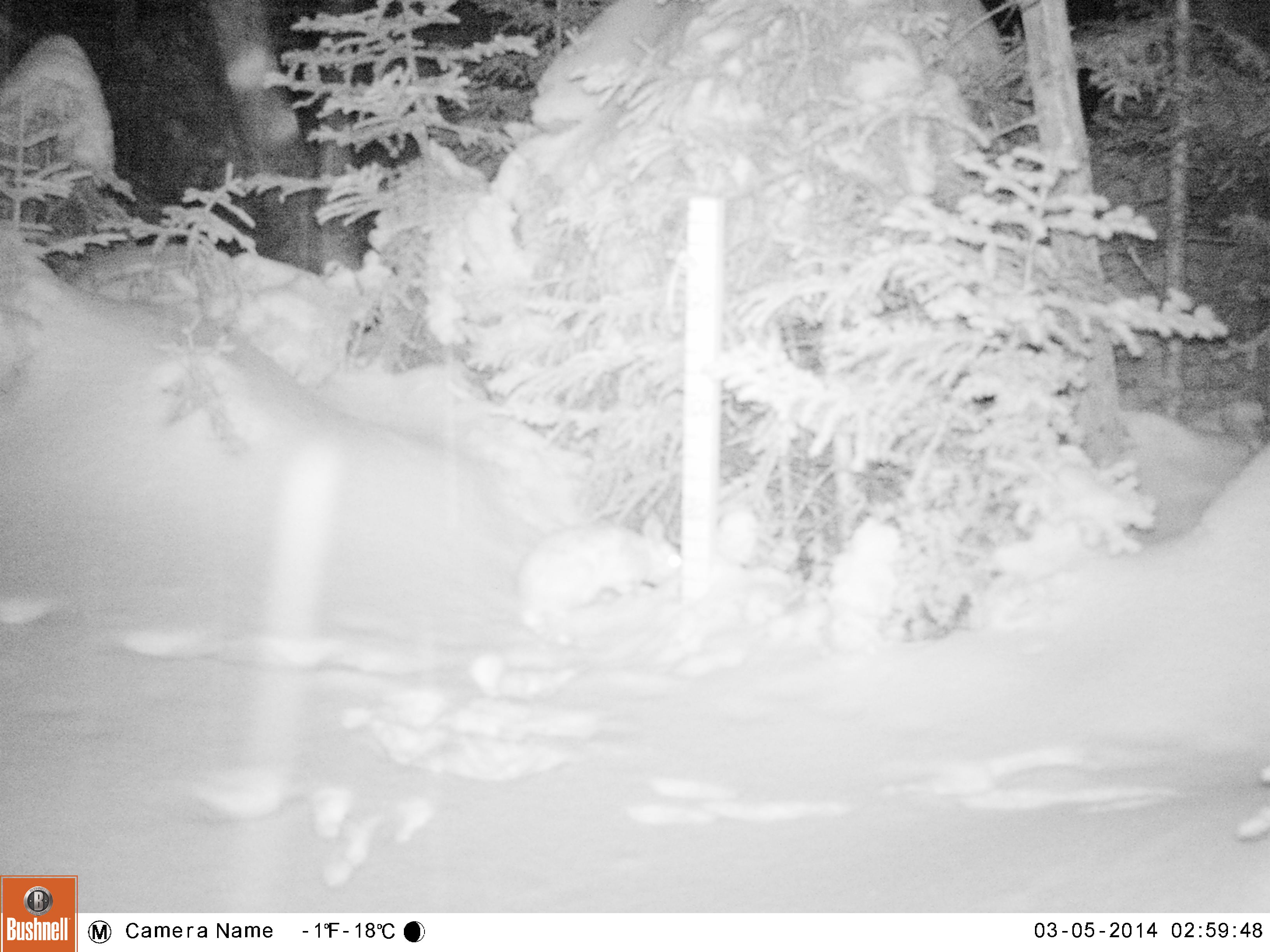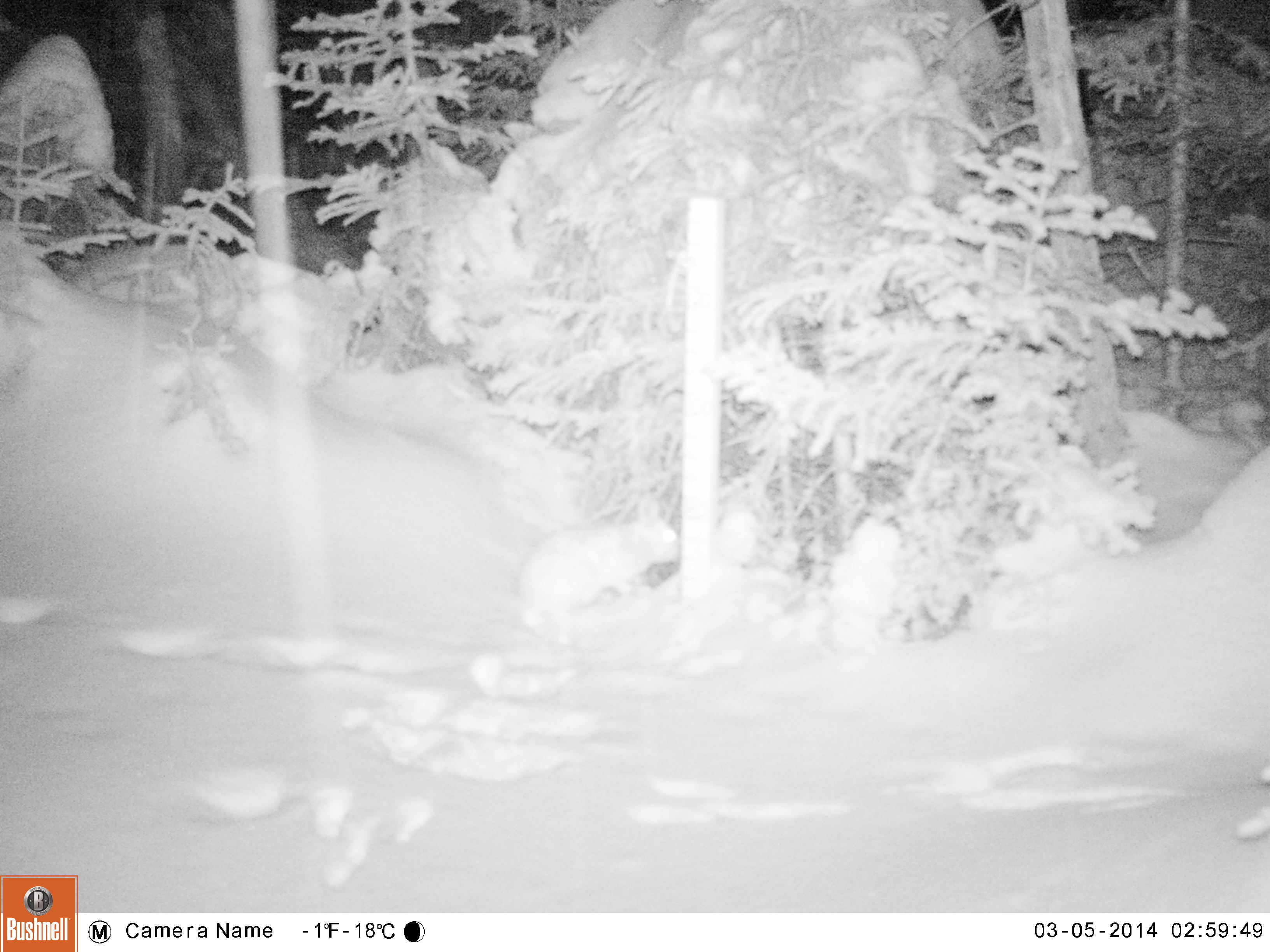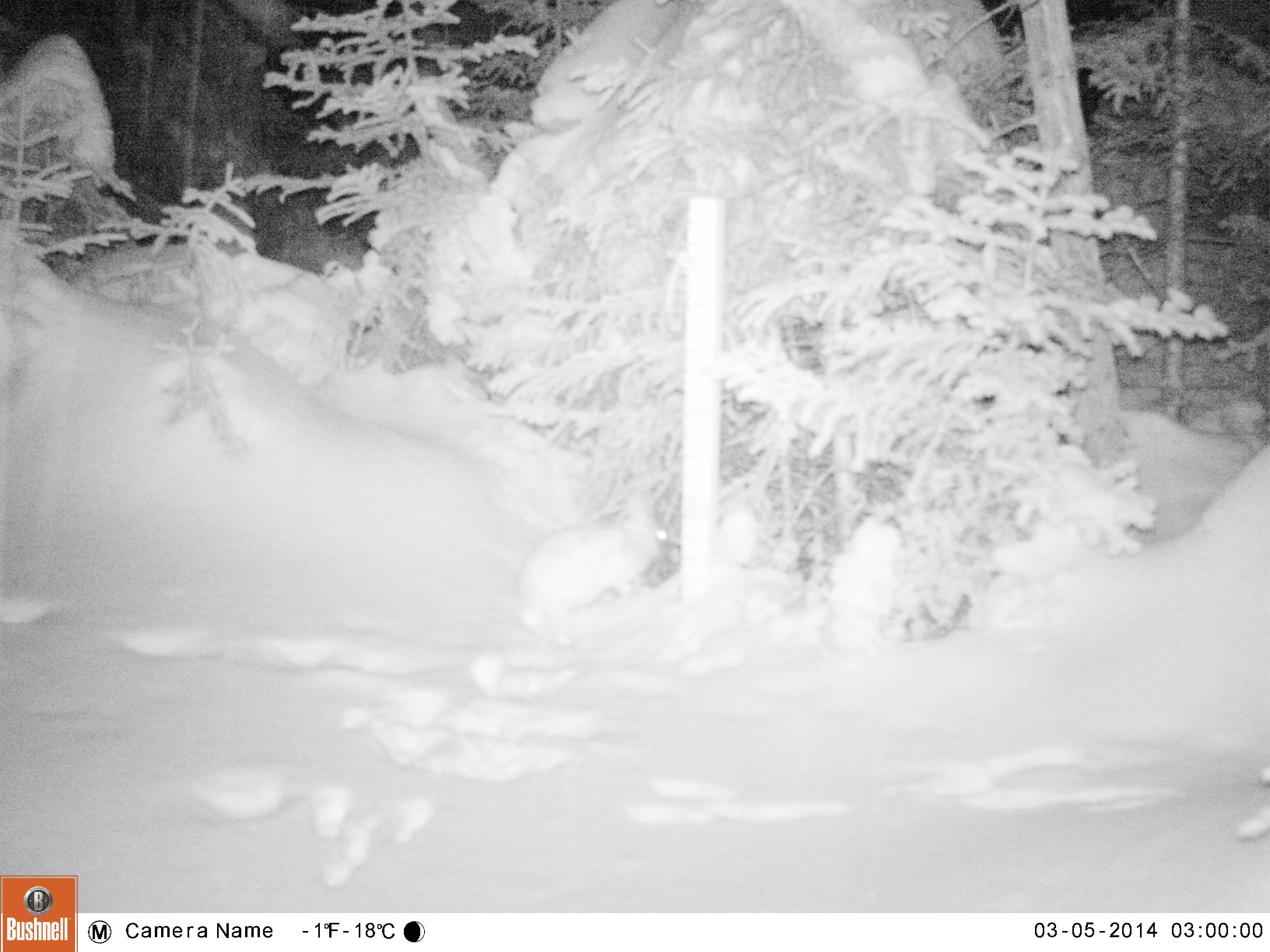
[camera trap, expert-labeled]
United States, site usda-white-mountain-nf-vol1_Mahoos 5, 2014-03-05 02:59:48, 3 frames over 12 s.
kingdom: Animalia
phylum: Chordata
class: Mammalia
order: Lagomorpha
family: Leporidae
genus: Lepus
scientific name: Lepus americanus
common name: snowshoe hare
Snowshoe hare (Lepus americanus).